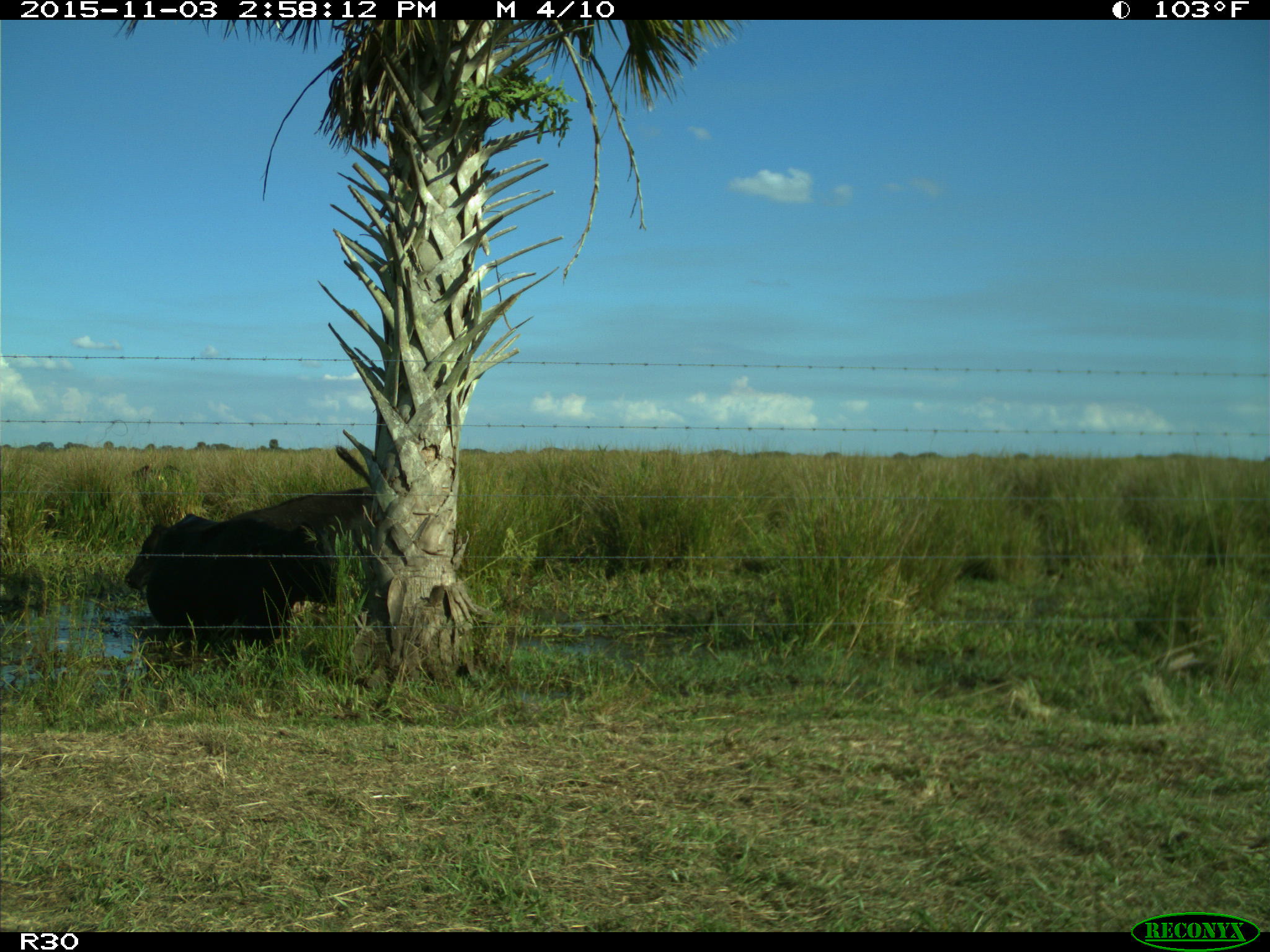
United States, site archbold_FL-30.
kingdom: Animalia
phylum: Chordata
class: Mammalia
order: Artiodactyla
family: Bovidae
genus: Bos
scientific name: Bos taurus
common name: domestic cow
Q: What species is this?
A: Bos taurus (domestic cow).